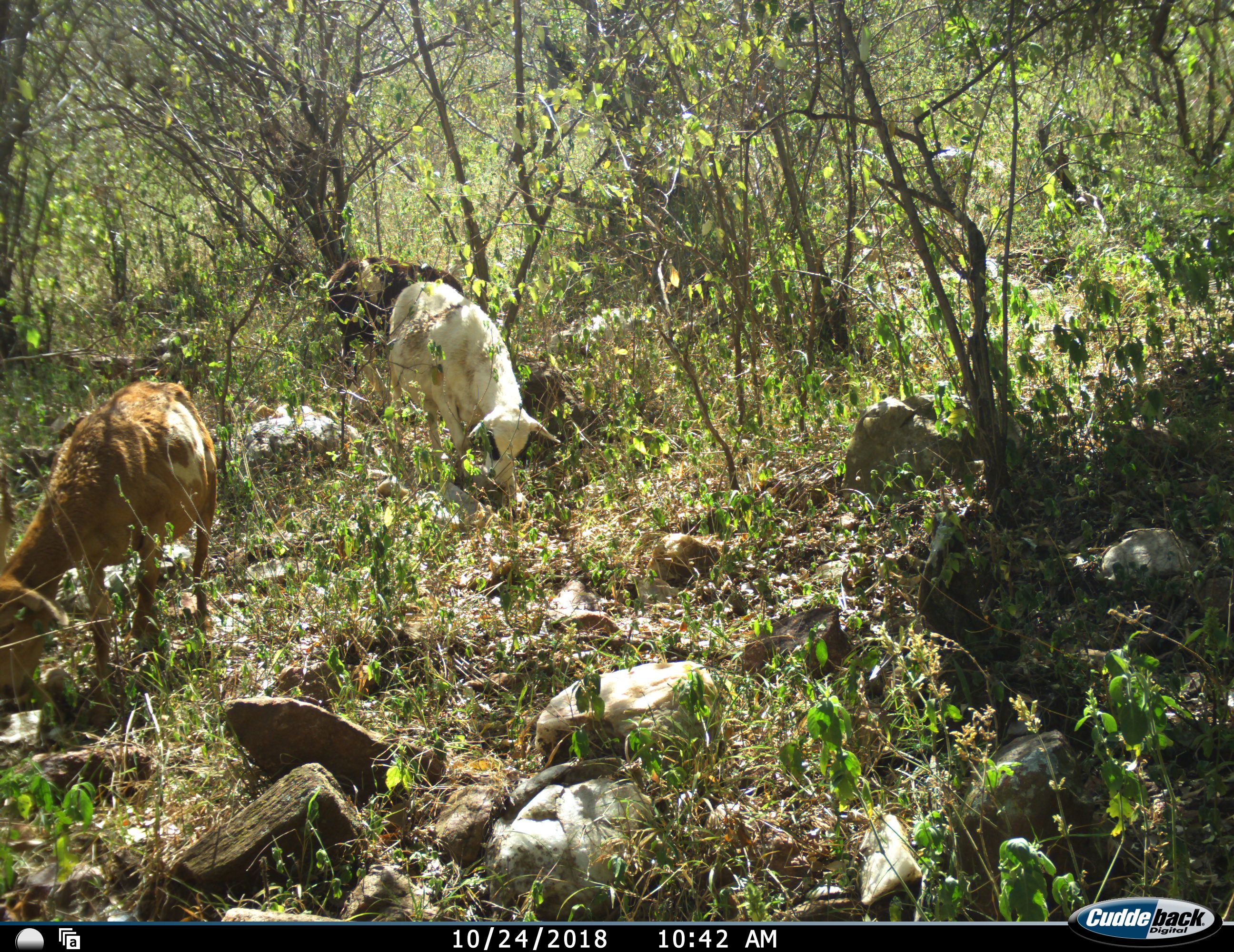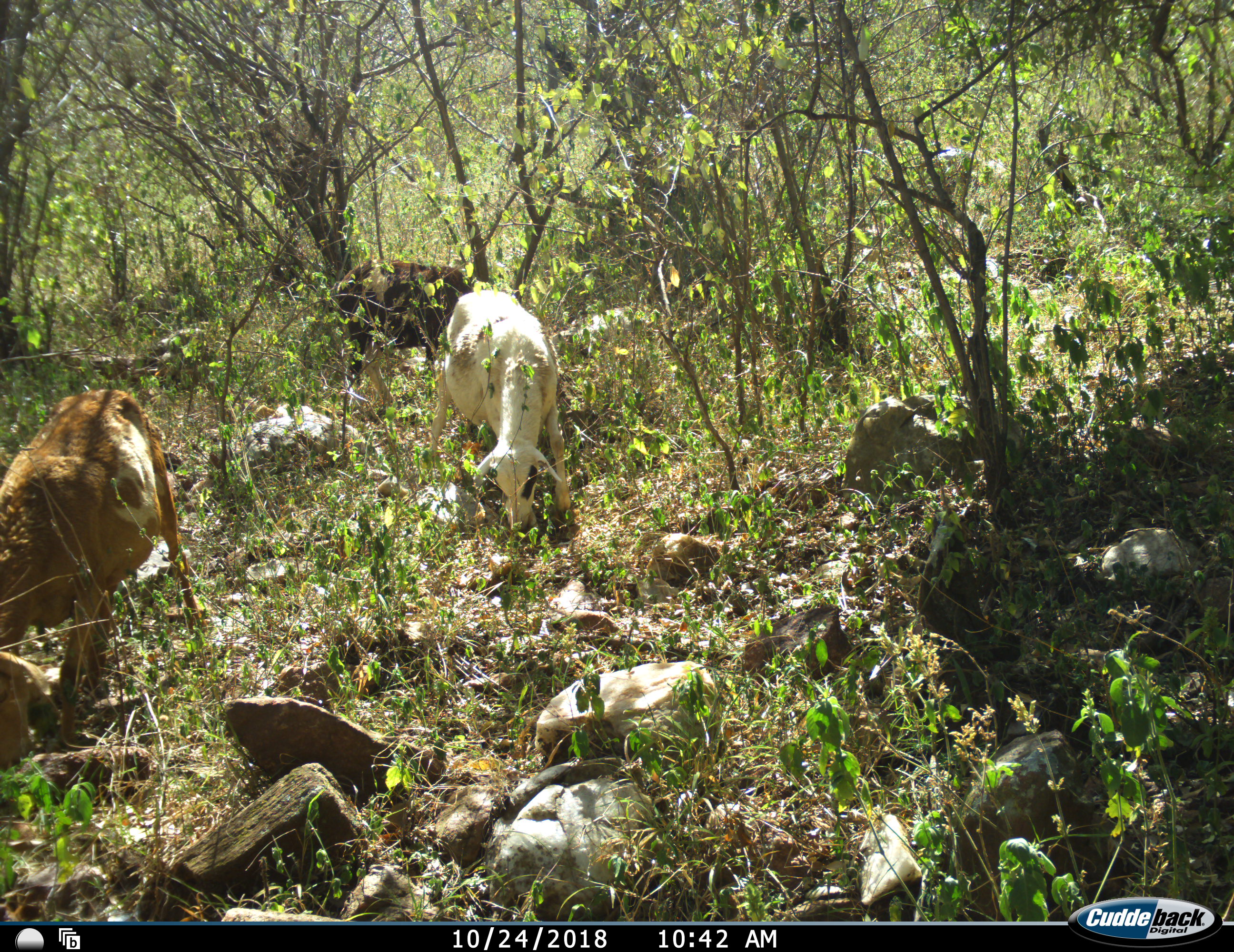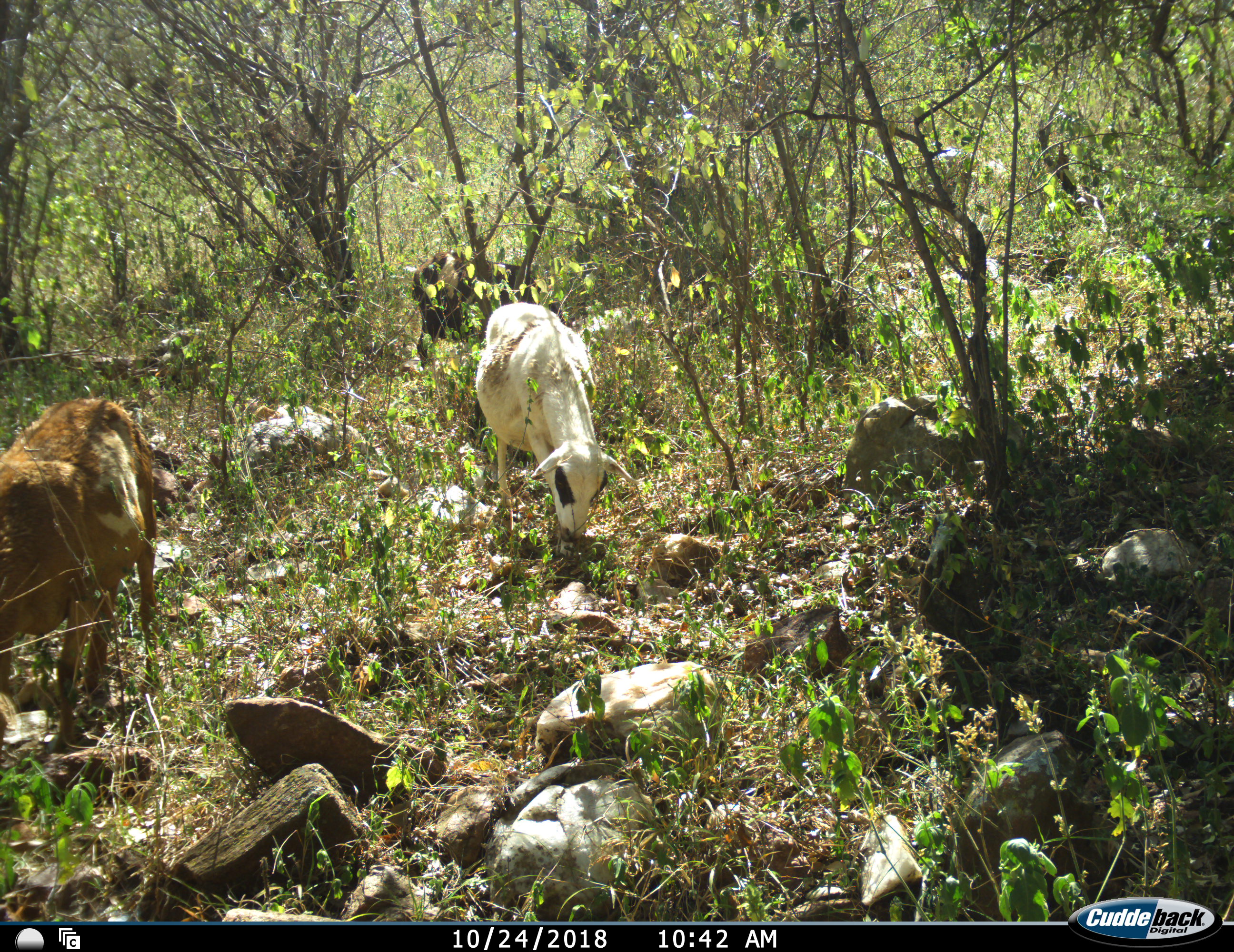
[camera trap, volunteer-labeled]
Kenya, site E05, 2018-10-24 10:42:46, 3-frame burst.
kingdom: Animalia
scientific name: Animalia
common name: animal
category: domesticanimal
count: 3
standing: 10%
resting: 0%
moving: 50%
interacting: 0%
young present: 0%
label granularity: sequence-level